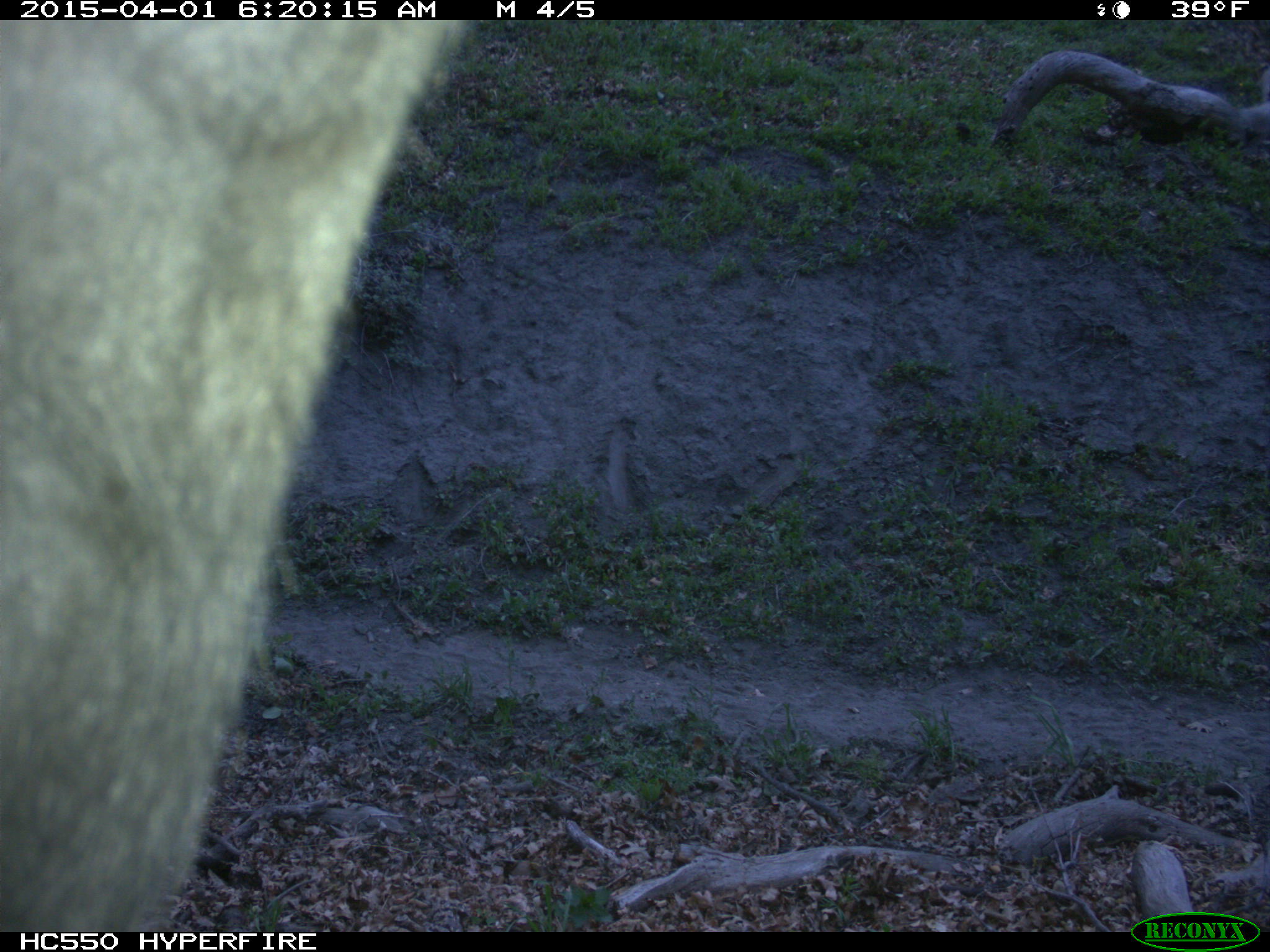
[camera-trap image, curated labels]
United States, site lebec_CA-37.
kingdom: Animalia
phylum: Chordata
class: Mammalia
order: Artiodactyla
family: Bovidae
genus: Bos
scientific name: Bos taurus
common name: domestic cow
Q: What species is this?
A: Bos taurus (domestic cow).